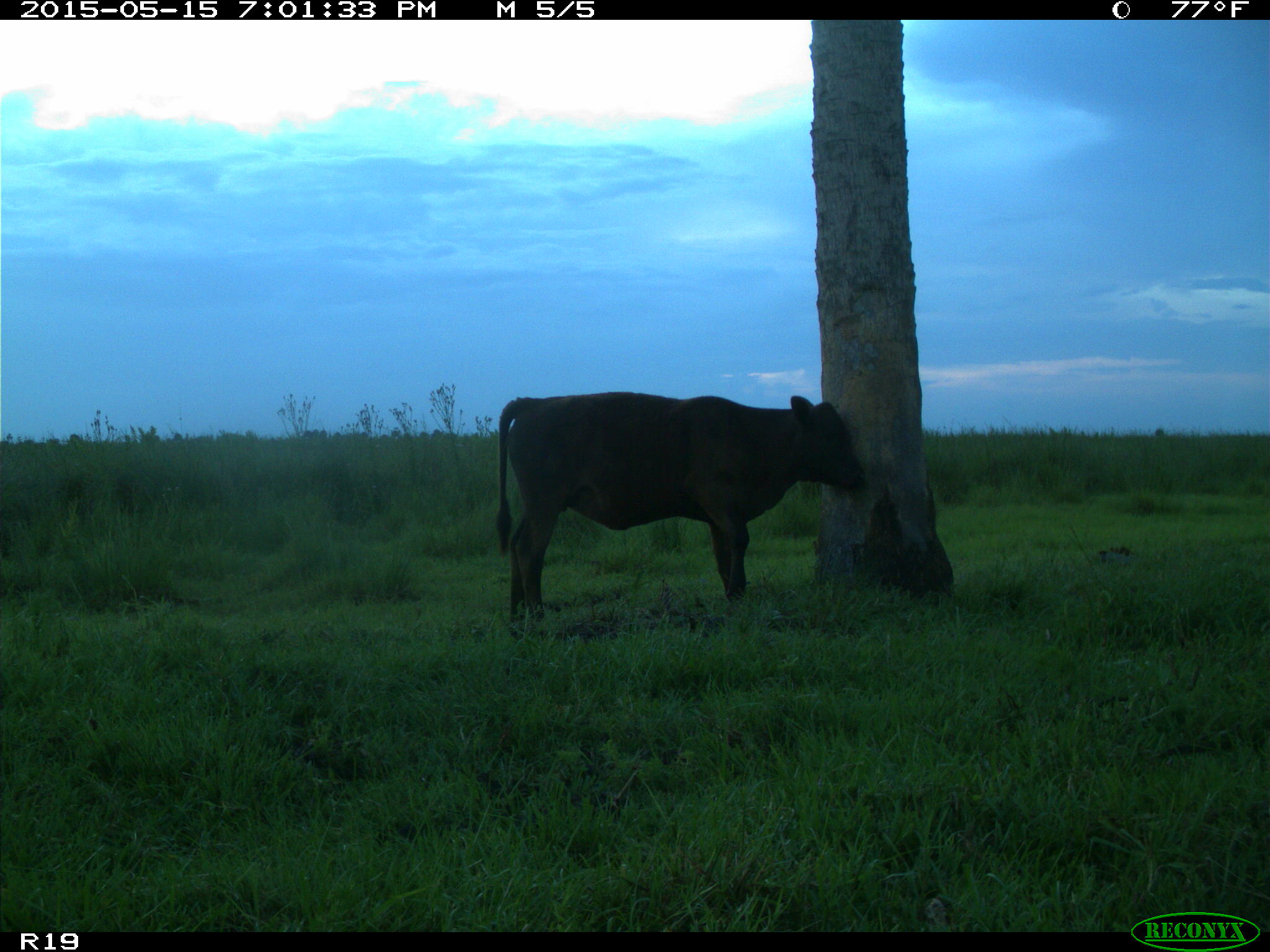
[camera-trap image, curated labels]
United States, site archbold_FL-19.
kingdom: Animalia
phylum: Chordata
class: Mammalia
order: Artiodactyla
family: Bovidae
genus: Bos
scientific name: Bos taurus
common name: domestic cow